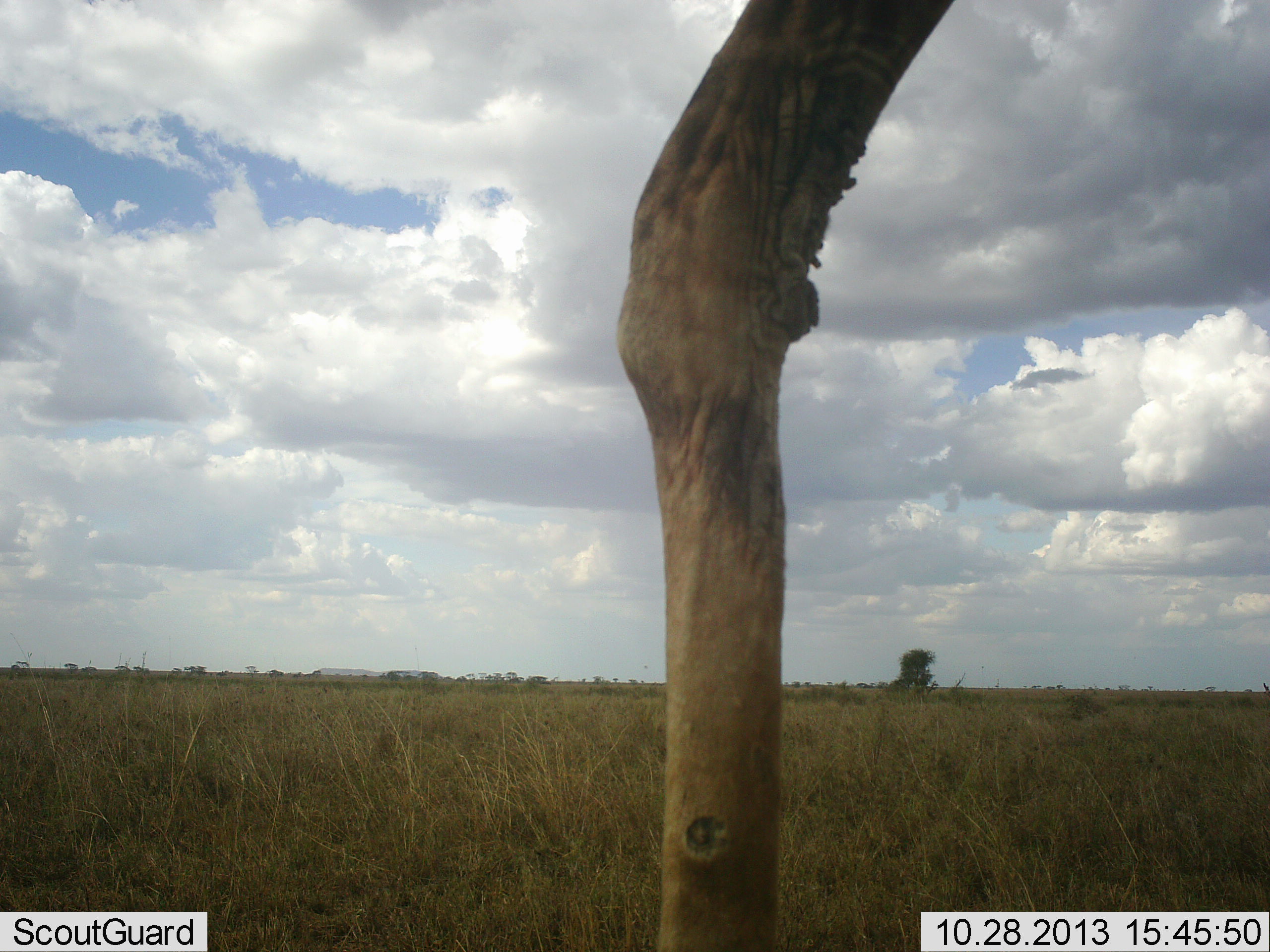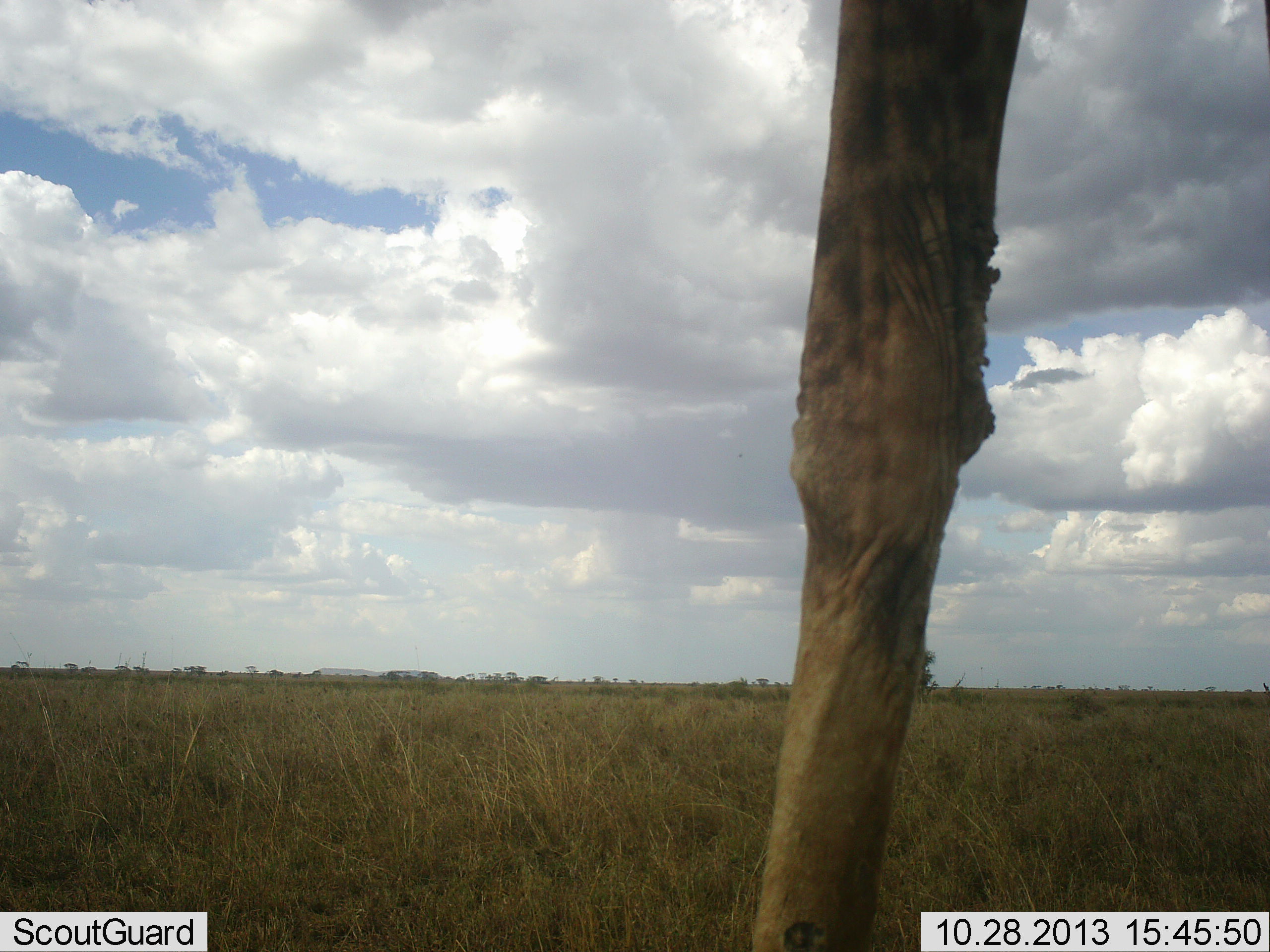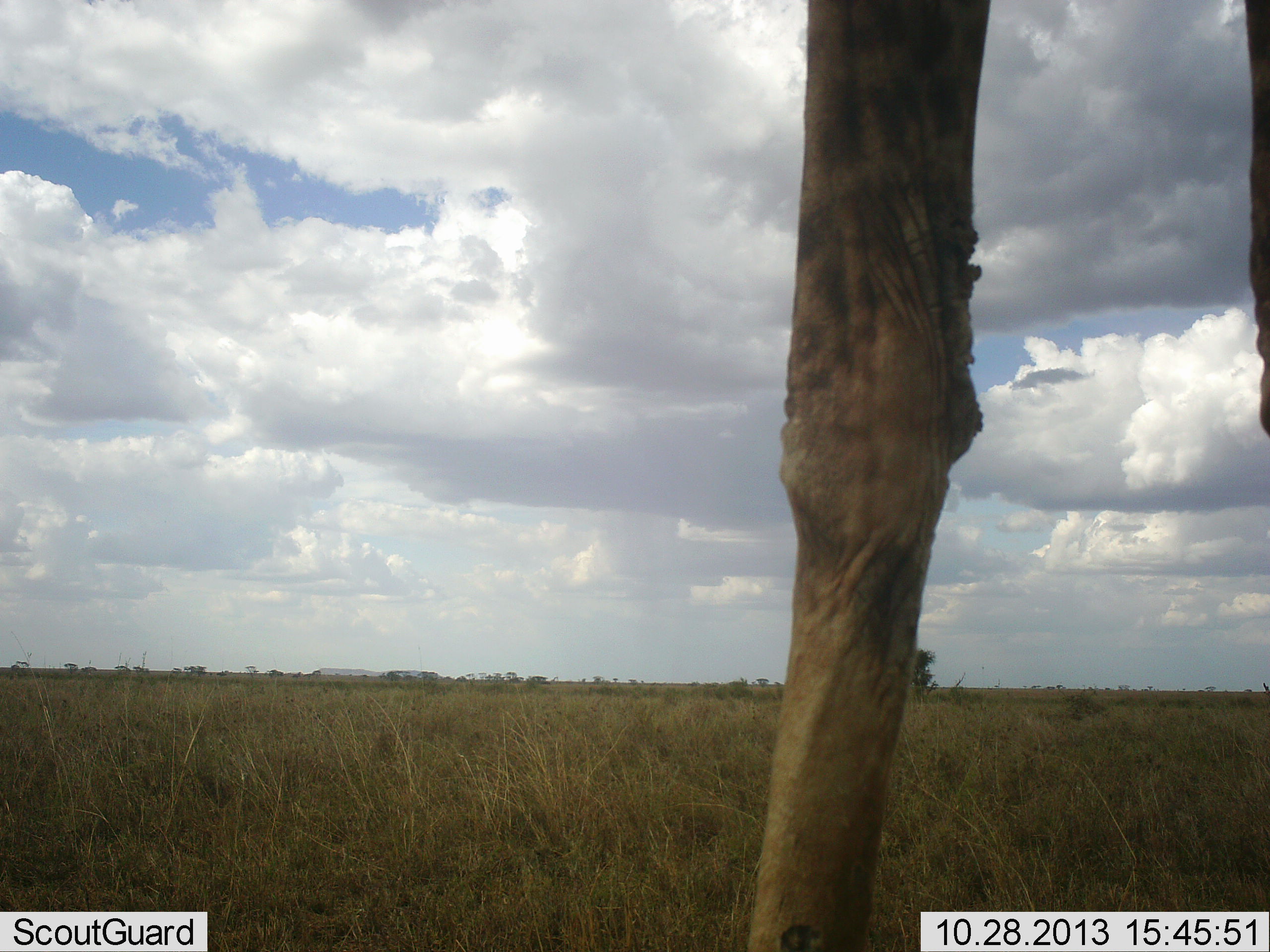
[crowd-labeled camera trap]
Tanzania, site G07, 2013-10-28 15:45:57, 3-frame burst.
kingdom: Animalia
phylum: Chordata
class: Mammalia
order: Artiodactyla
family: Giraffidae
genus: Giraffa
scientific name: Giraffa camelopardalis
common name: giraffe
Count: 1.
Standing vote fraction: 70%.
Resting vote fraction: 0%.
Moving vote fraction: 33%.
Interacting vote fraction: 0%.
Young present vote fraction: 0%.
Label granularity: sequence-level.